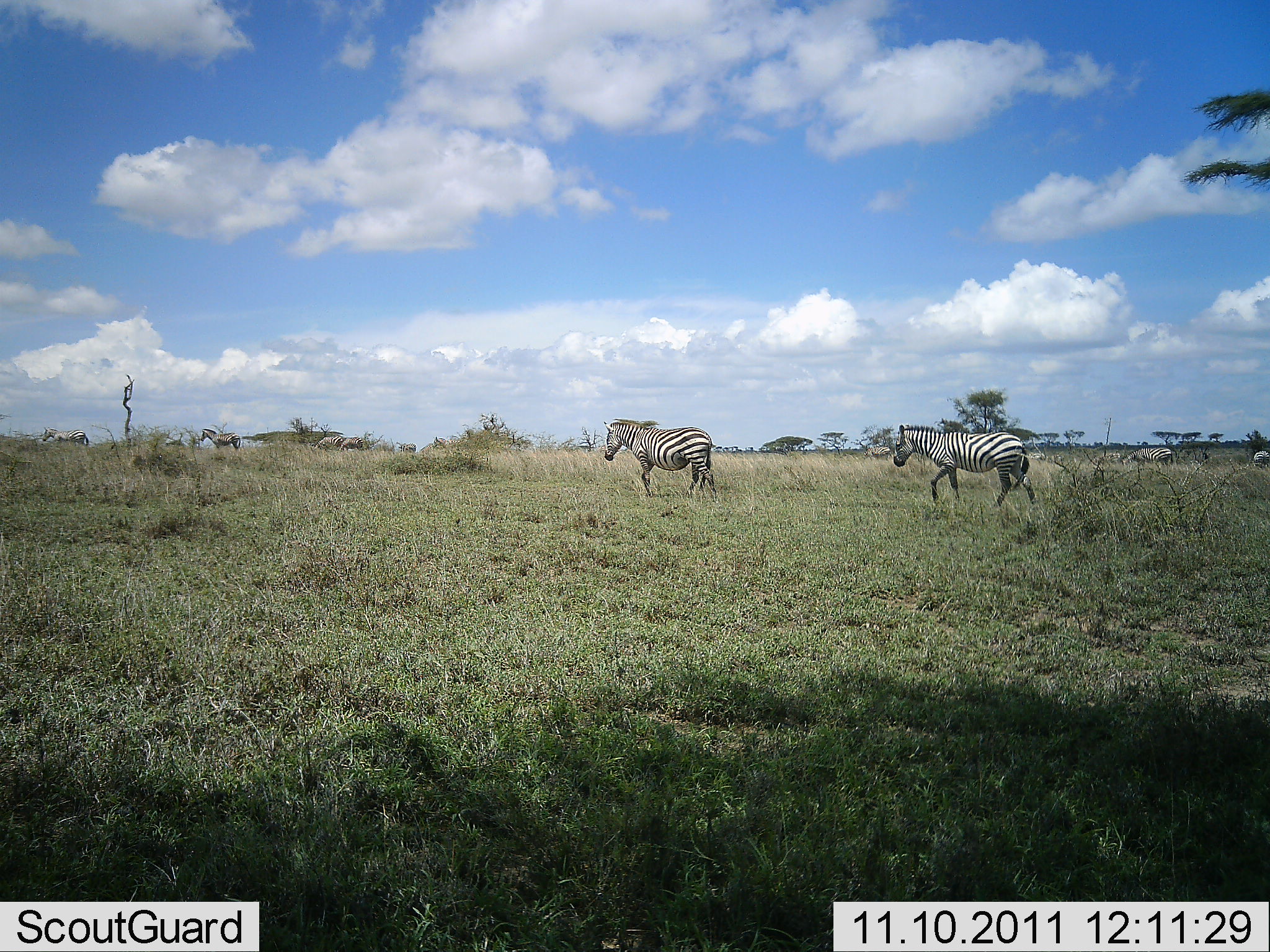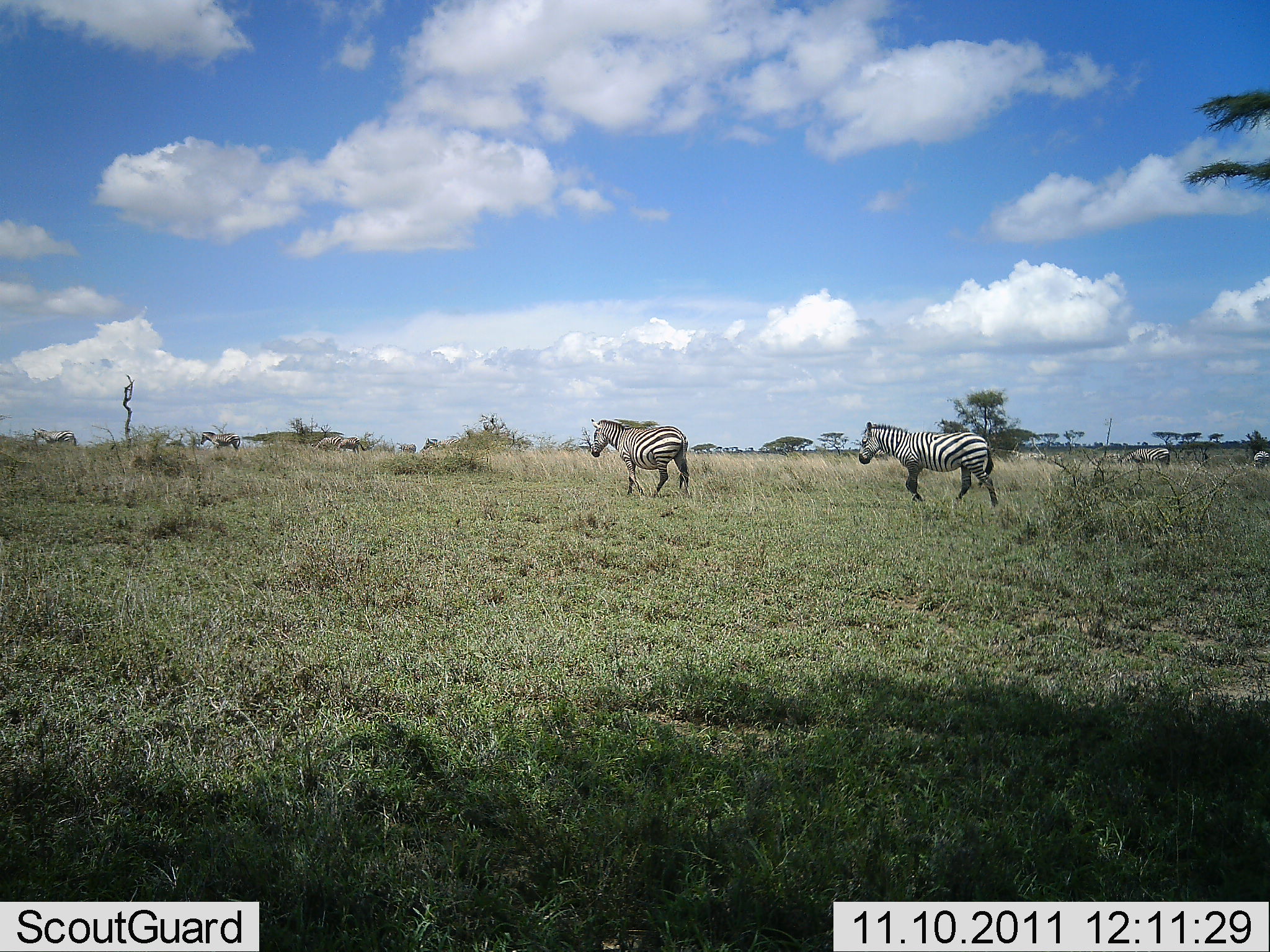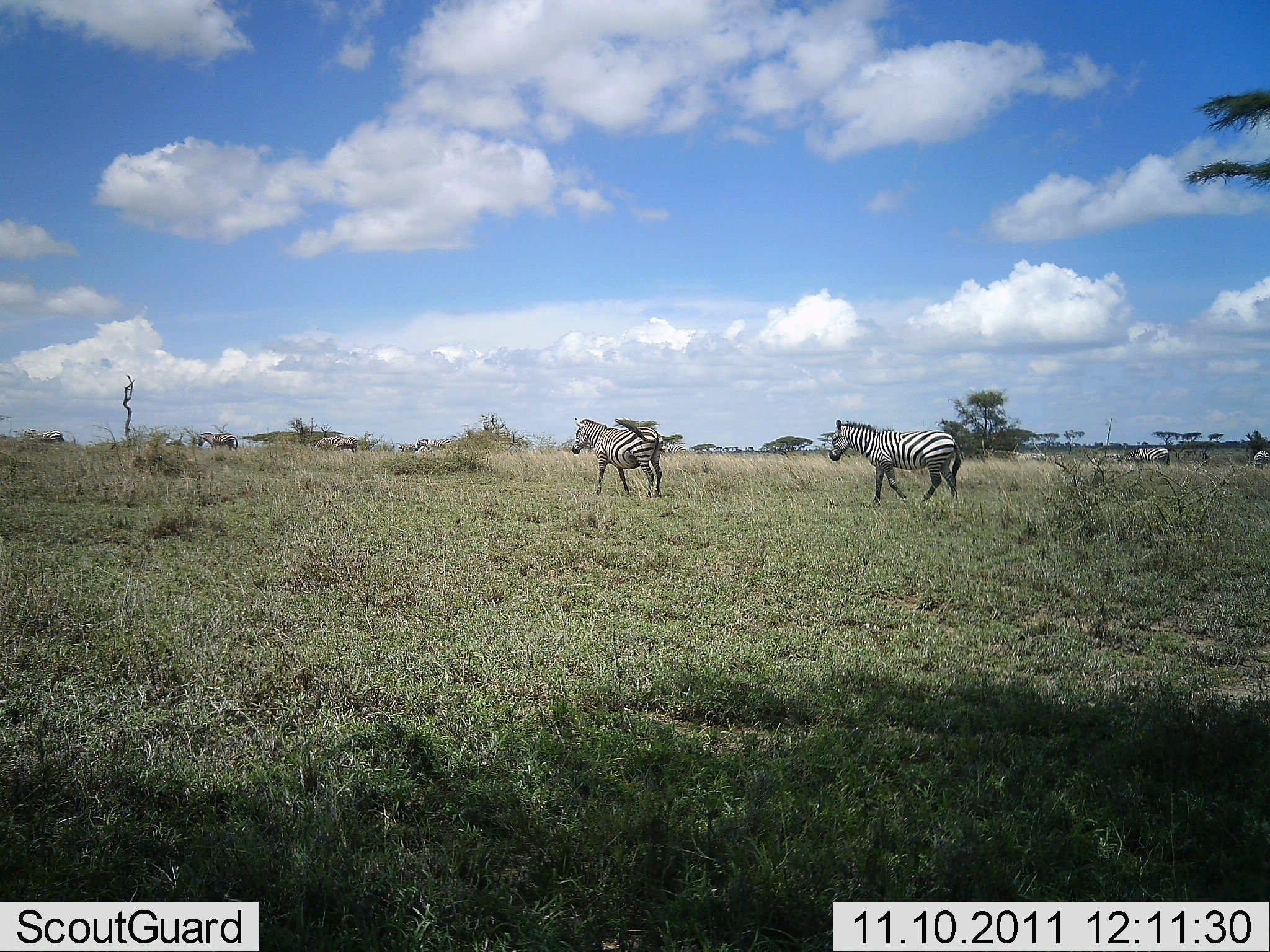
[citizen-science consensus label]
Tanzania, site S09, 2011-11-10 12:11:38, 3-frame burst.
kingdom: Animalia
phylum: Chordata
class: Mammalia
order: Perissodactyla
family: Equidae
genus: Equus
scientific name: Equus quagga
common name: plains zebra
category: zebra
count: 7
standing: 27%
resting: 0%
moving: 82%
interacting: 0%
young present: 0%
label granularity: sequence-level